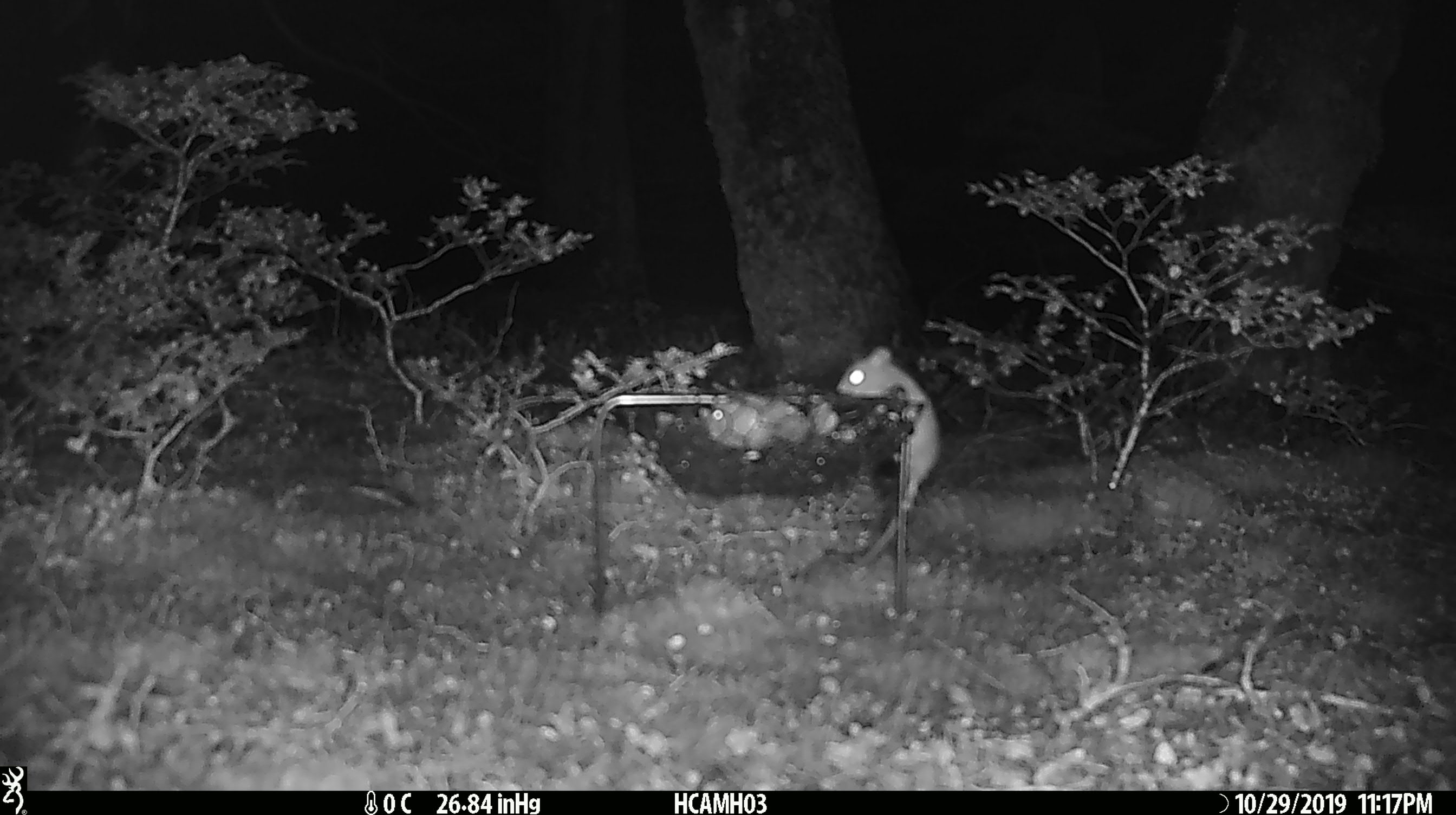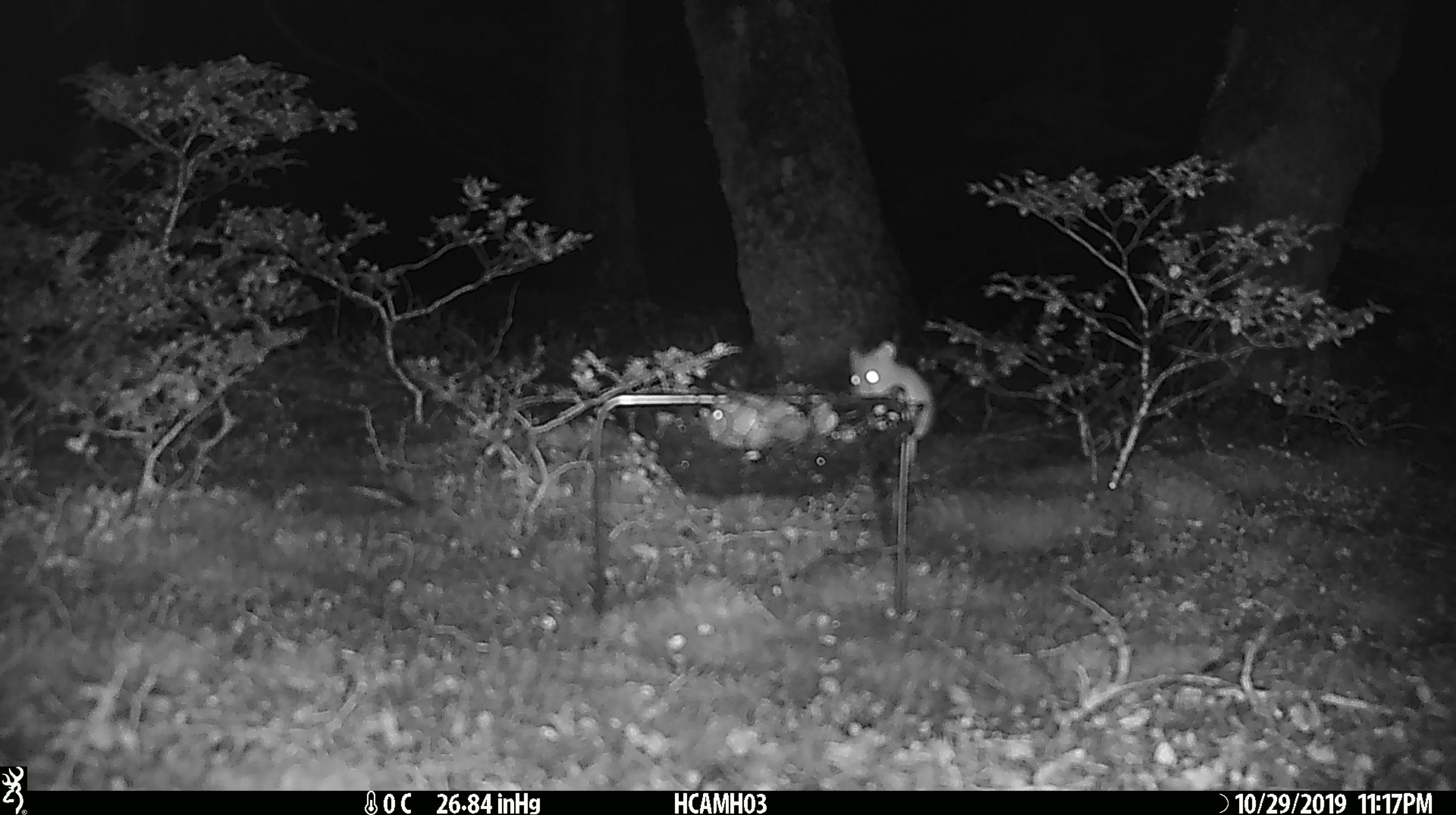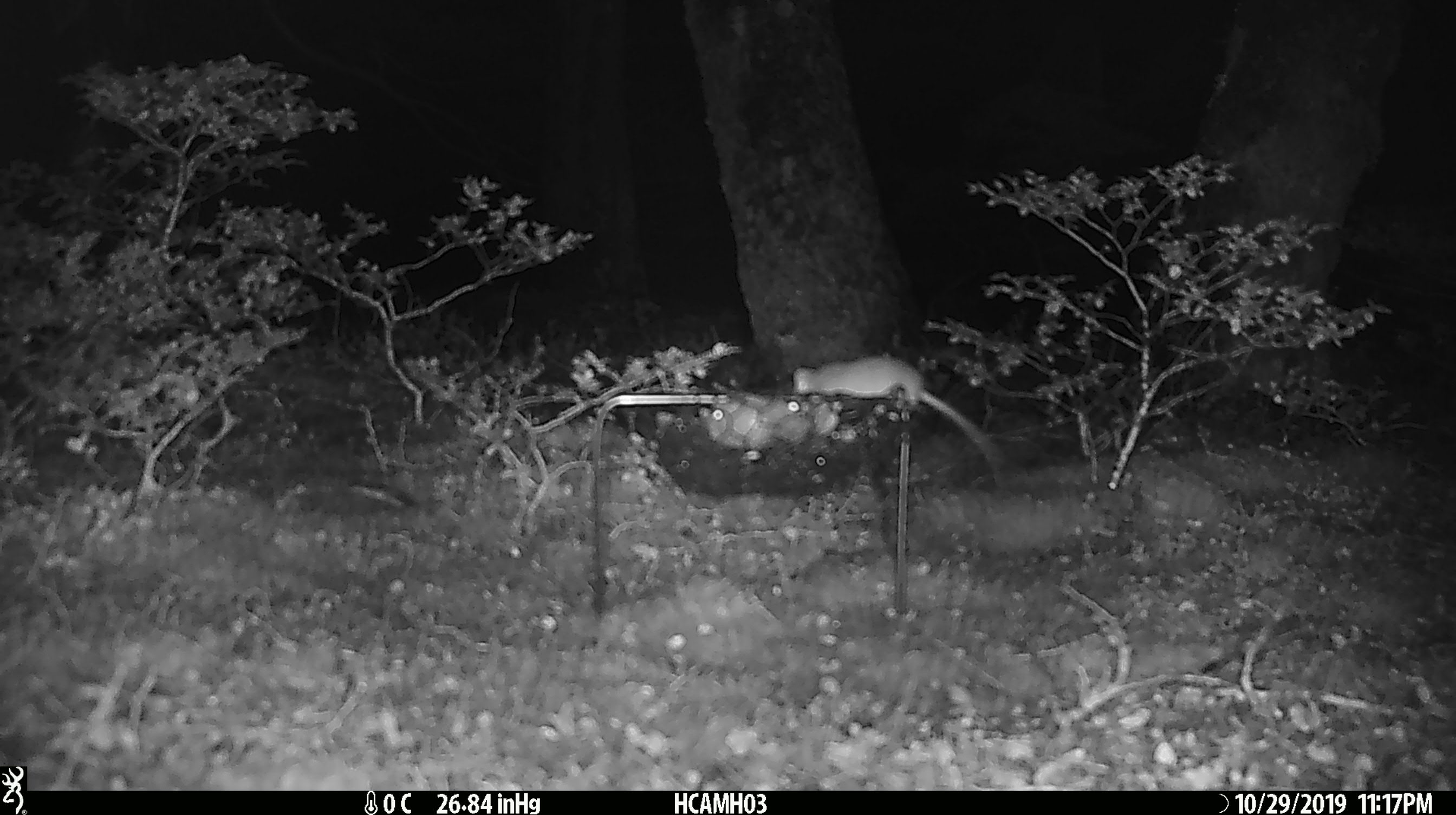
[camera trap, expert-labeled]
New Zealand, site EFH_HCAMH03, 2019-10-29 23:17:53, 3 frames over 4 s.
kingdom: Animalia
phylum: Chordata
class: Mammalia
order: Rodentia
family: Muridae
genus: Mus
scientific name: Mus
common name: mouse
Mouse (Mus).